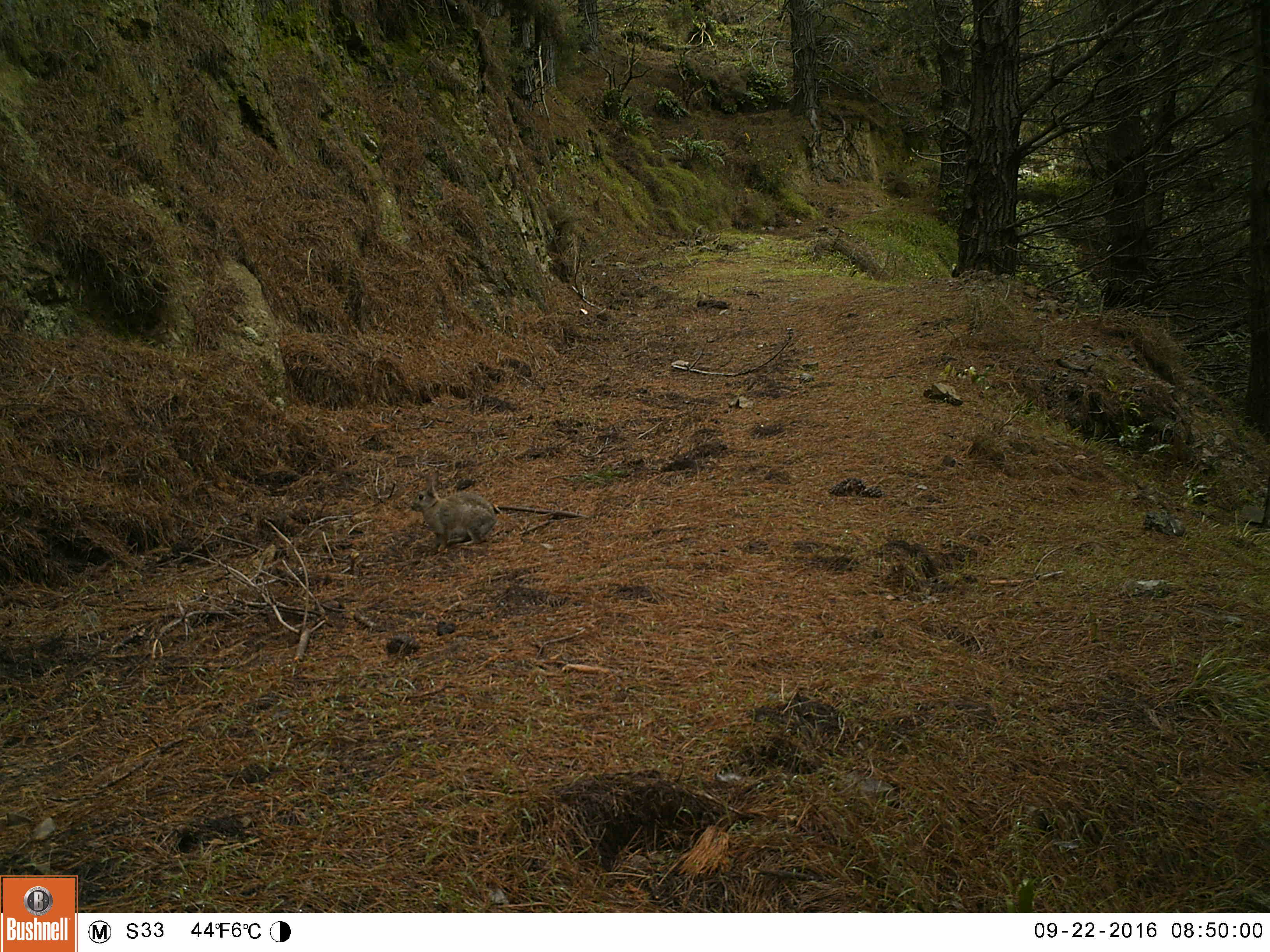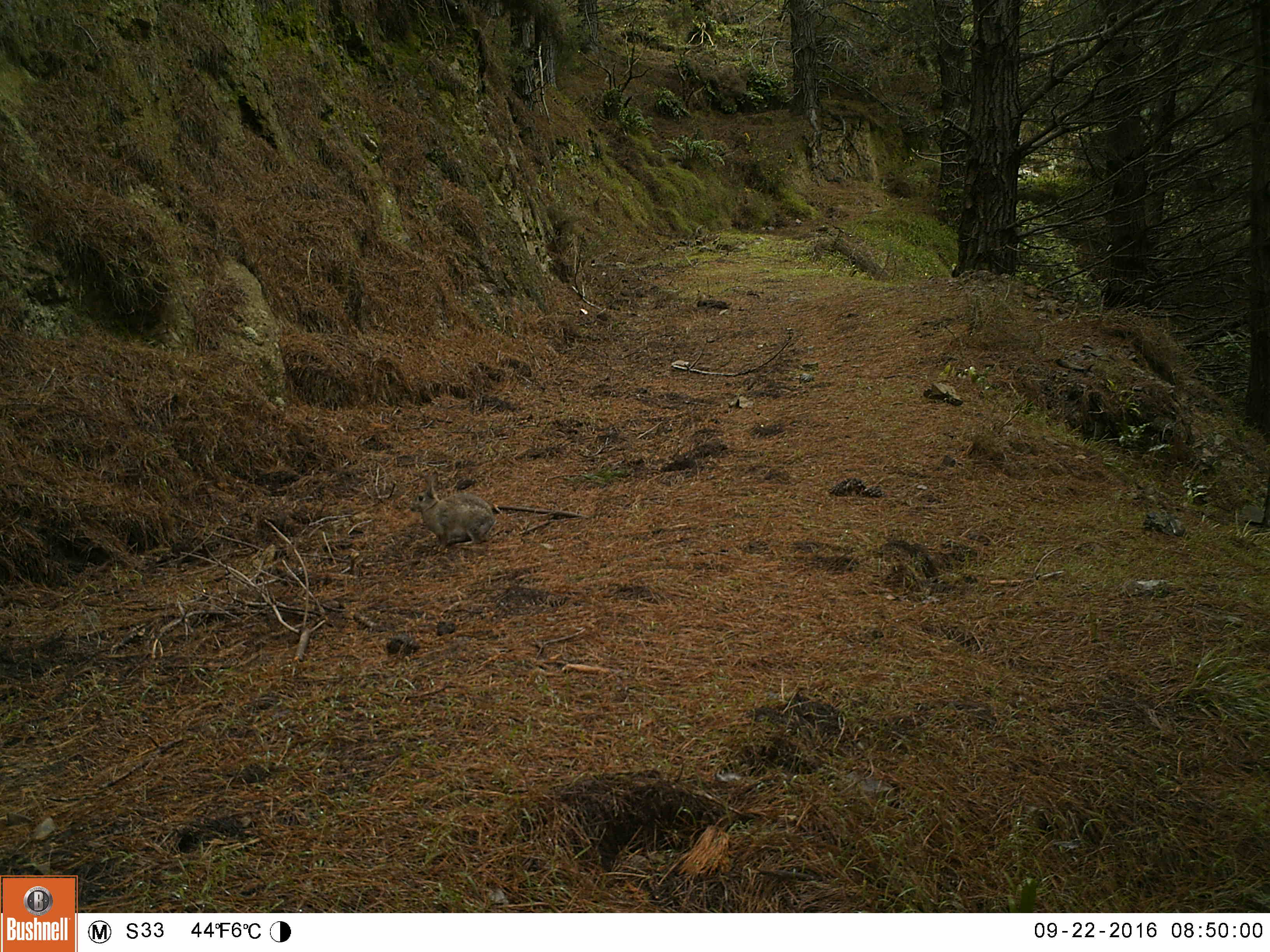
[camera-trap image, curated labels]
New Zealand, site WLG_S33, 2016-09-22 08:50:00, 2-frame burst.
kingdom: Animalia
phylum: Chordata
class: Mammalia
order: Lagomorpha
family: Leporidae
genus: Oryctolagus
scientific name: Oryctolagus cuniculus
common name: european rabbit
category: rabbit